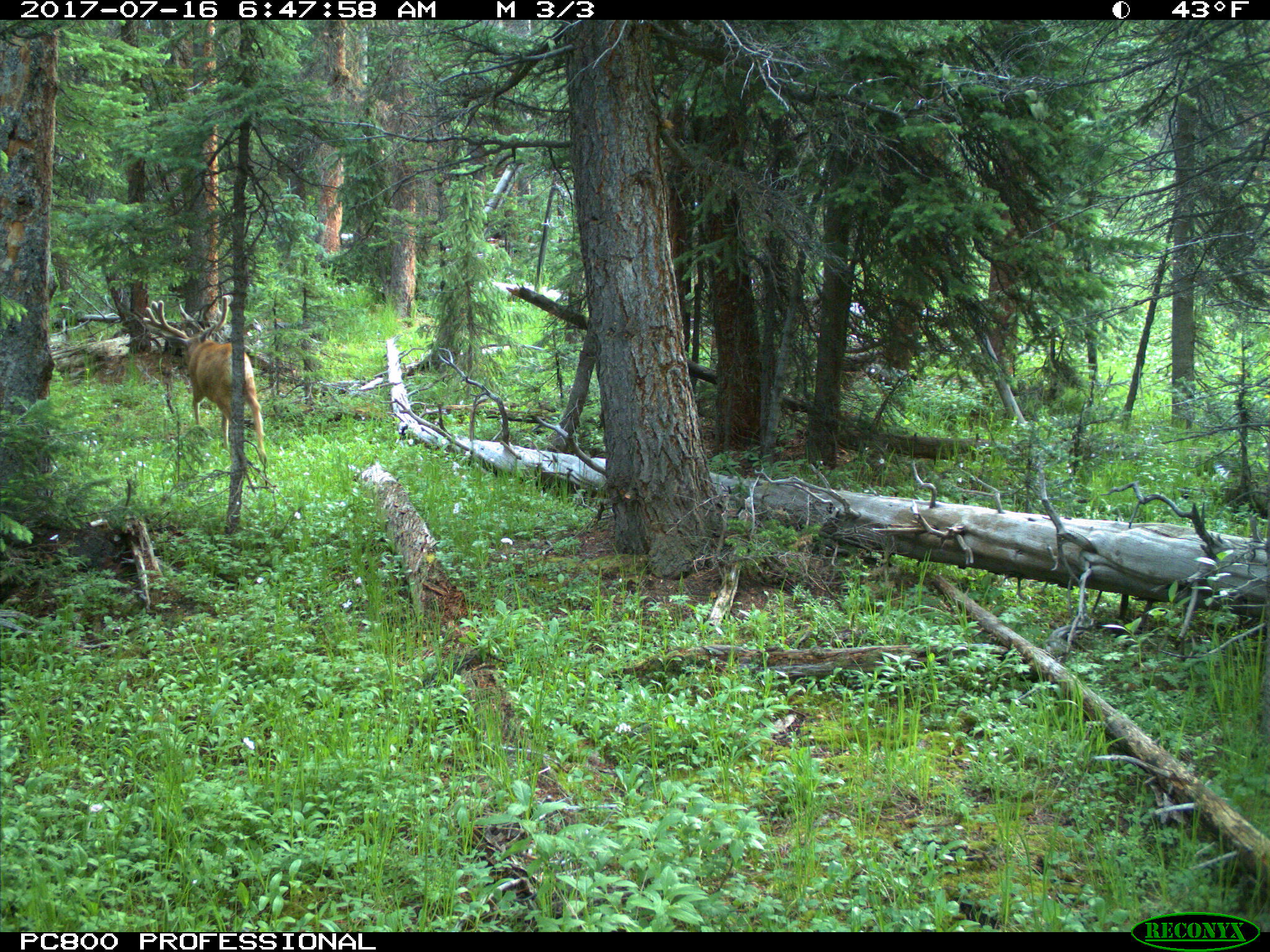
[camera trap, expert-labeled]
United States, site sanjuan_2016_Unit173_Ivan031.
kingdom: Animalia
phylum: Chordata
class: Mammalia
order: Artiodactyla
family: Cervidae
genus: Odocoileus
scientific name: Odocoileus hemionus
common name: mule deer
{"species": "Odocoileus hemionus (mule deer)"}